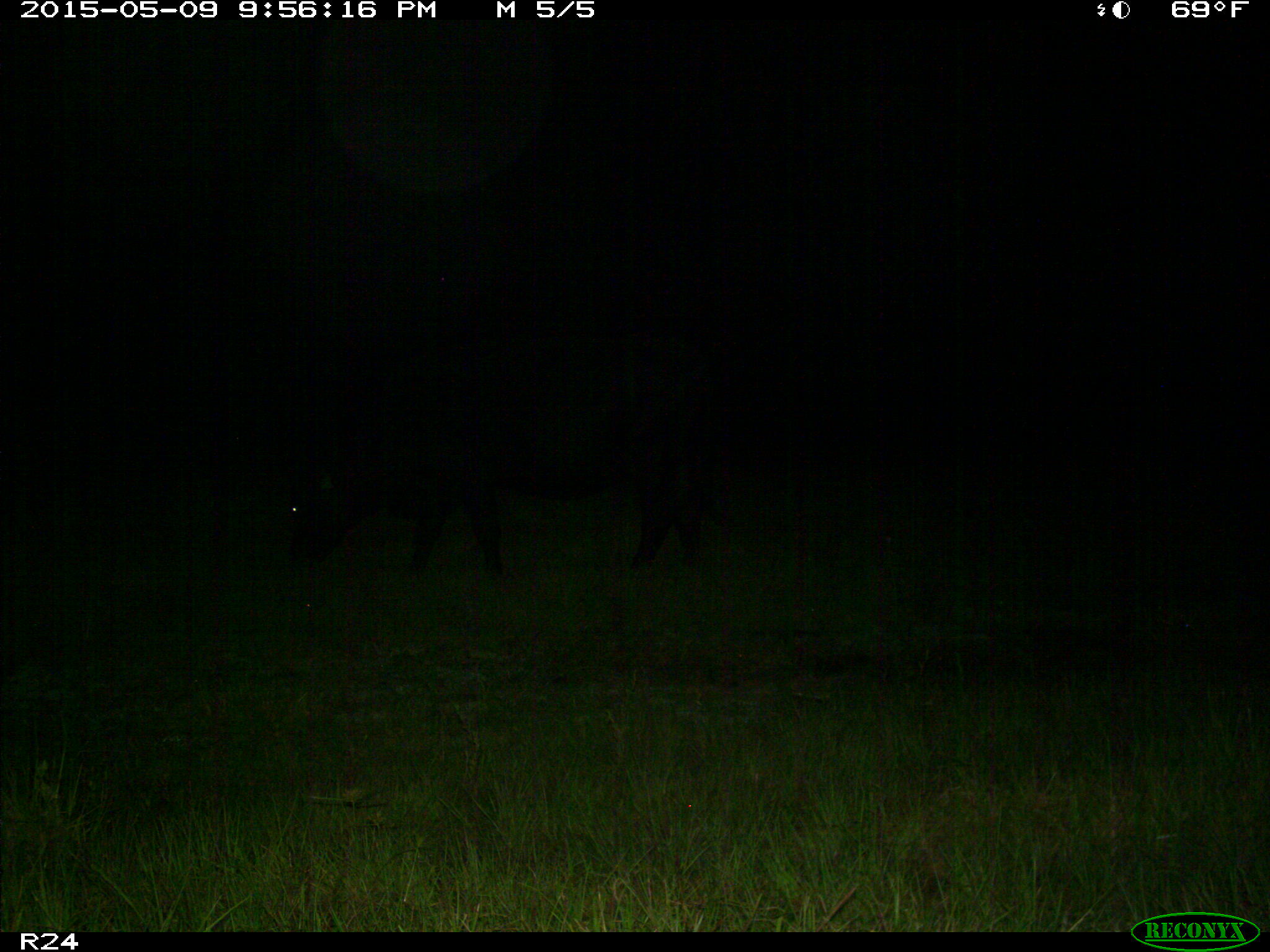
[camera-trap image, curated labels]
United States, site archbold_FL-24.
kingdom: Animalia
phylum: Chordata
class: Mammalia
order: Artiodactyla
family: Bovidae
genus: Bos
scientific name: Bos taurus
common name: domestic cow